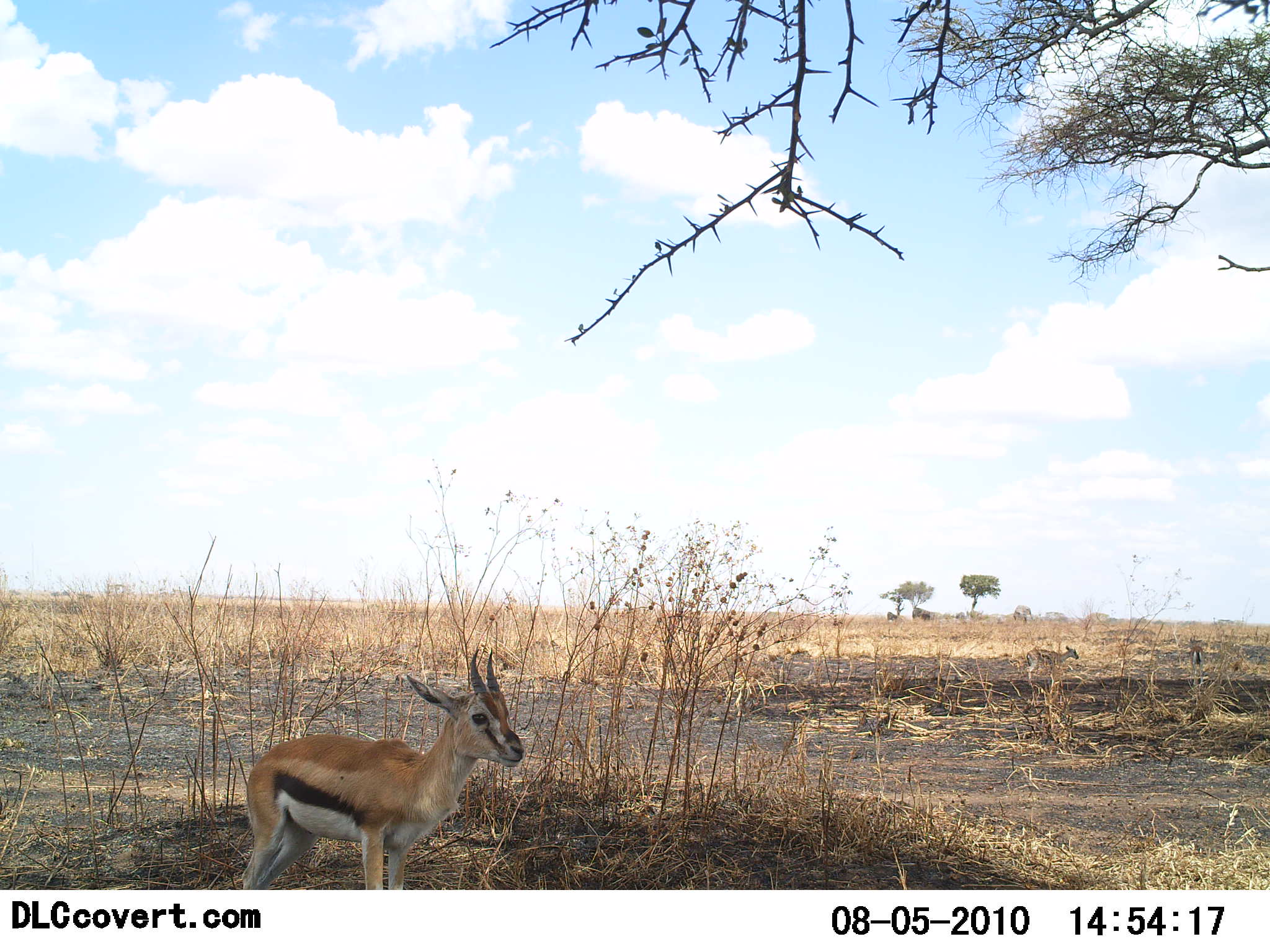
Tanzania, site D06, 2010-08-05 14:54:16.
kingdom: Animalia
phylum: Chordata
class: Mammalia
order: Artiodactyla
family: Bovidae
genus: Eudorcas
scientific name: Eudorcas thomsonii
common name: thomson's gazelle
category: gazellethomsons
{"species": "gazellethomsons (thomson's gazelle) (Eudorcas thomsonii)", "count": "3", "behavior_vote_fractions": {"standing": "92%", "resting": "0%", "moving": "17%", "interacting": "0%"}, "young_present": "42%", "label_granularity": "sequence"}